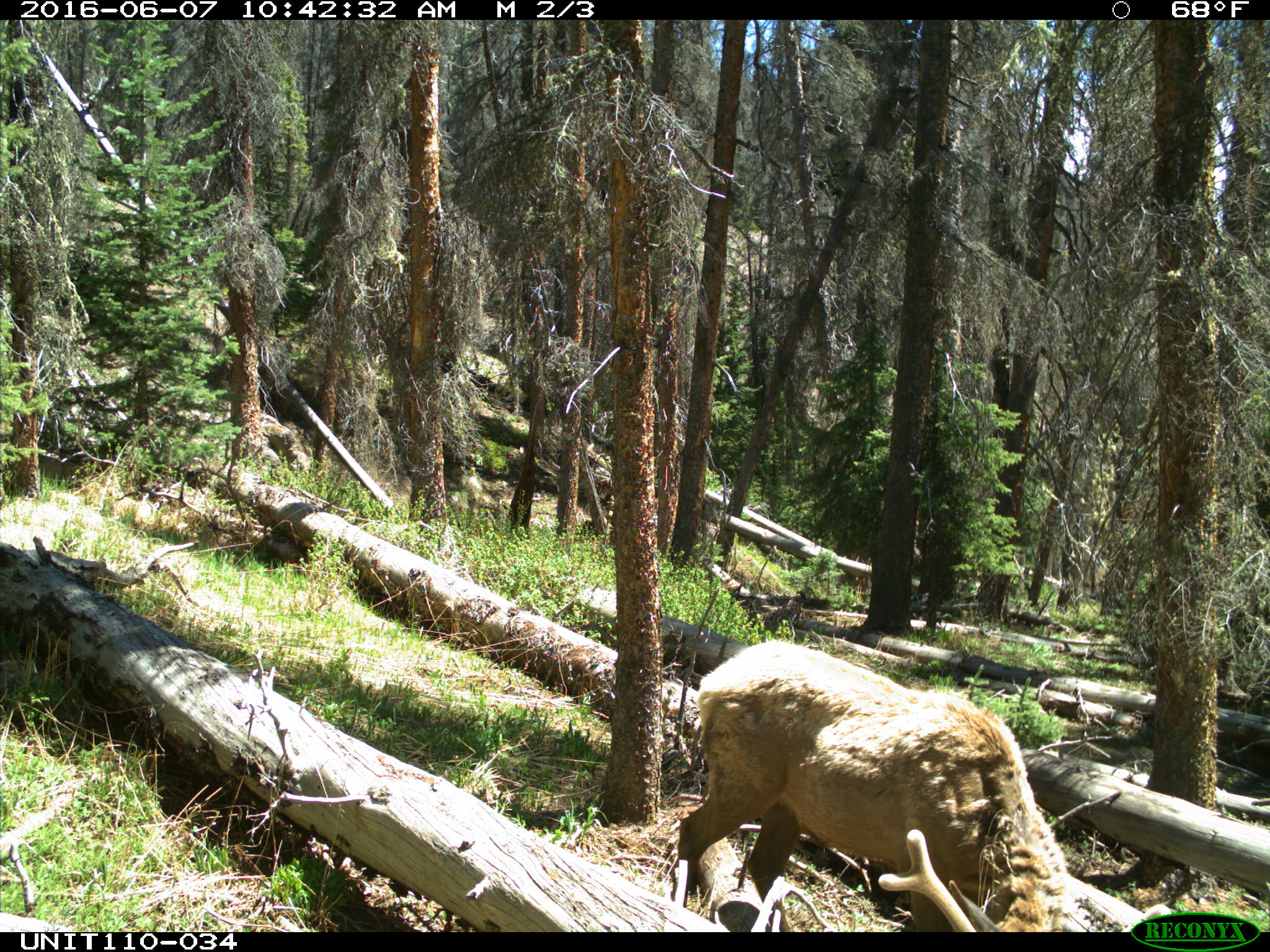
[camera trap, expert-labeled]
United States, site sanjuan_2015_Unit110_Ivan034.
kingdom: Animalia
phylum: Chordata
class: Mammalia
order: Artiodactyla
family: Cervidae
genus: Cervus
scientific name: Cervus elaphus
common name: red deer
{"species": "Cervus elaphus (red deer)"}